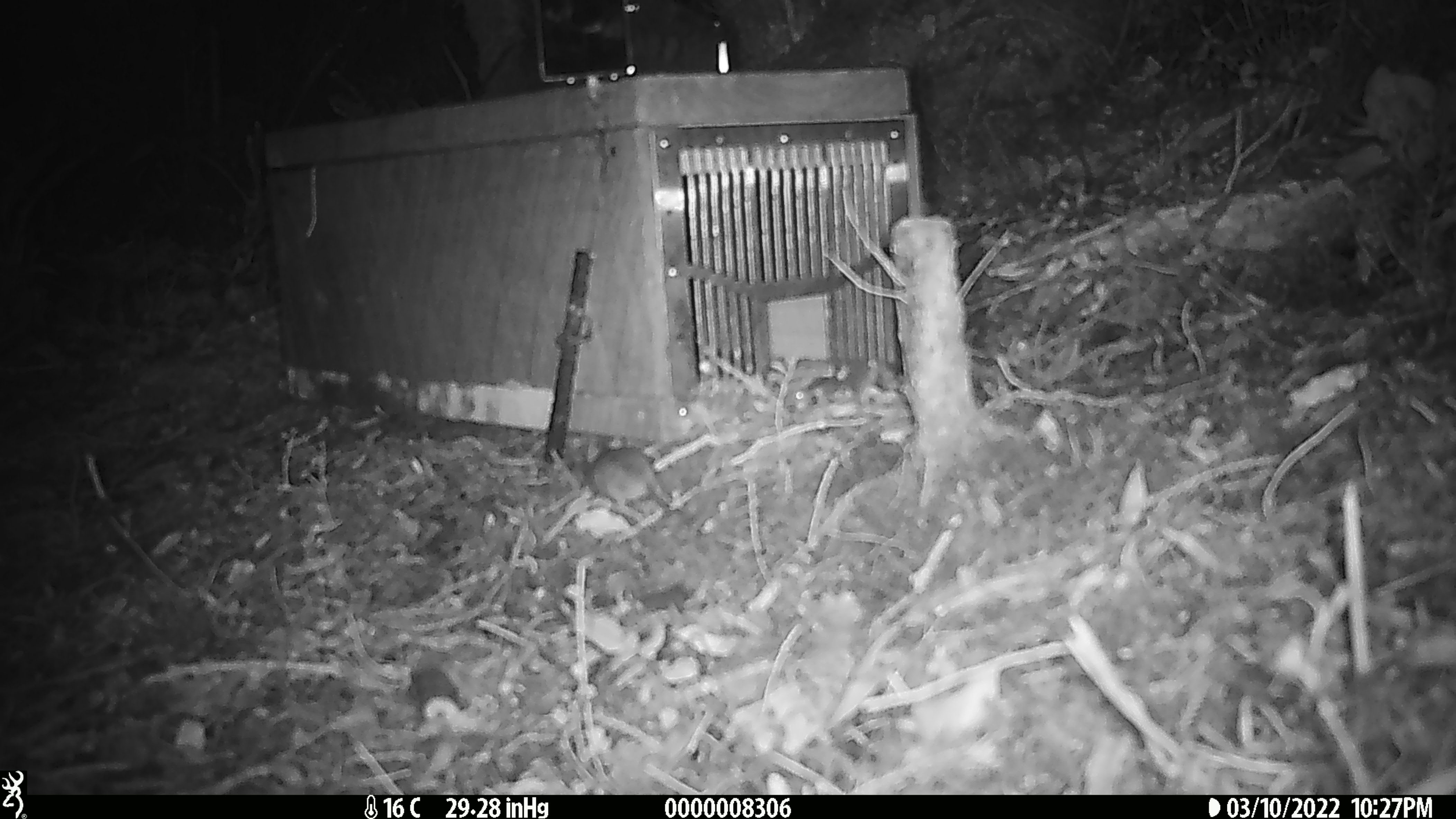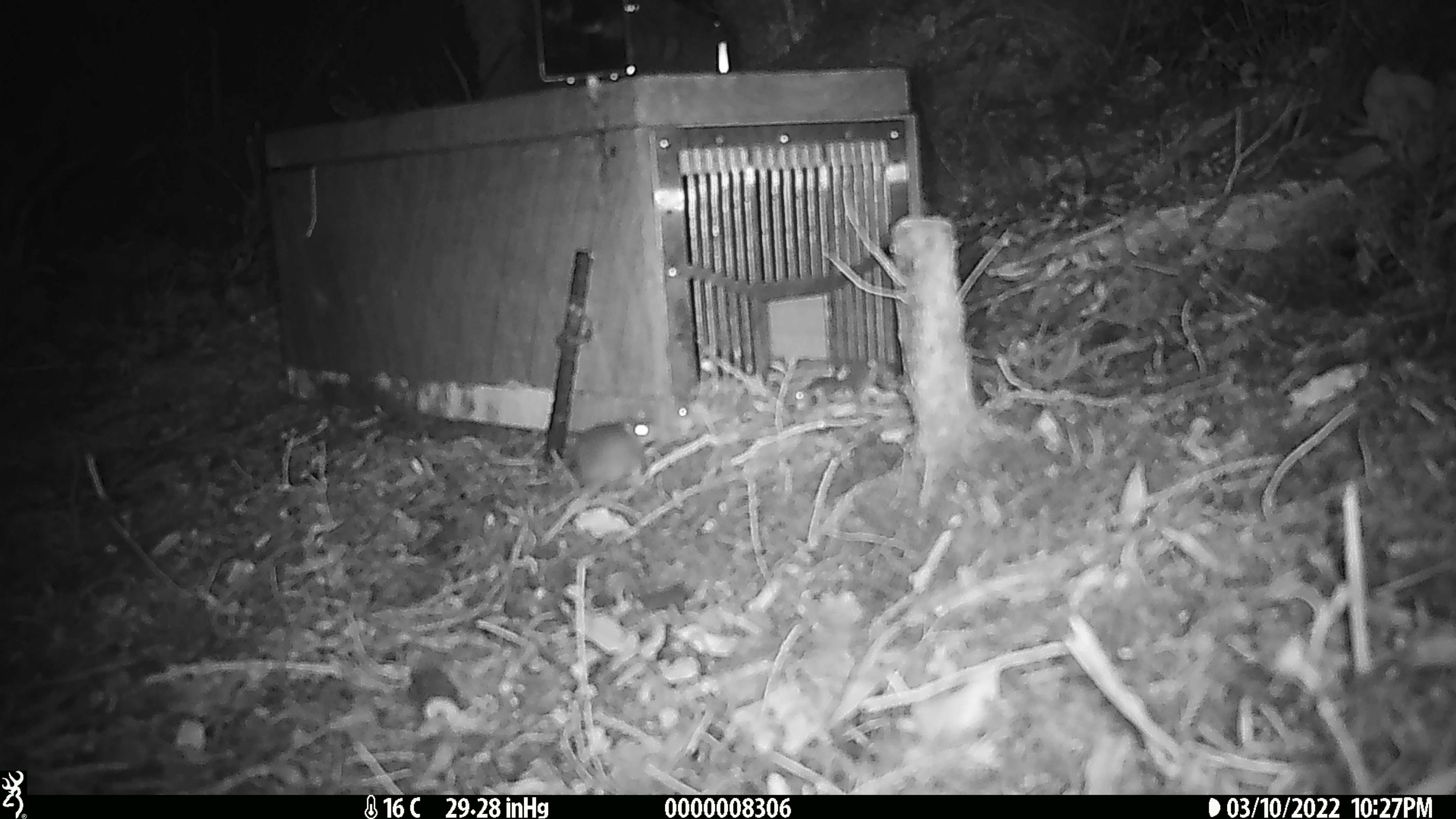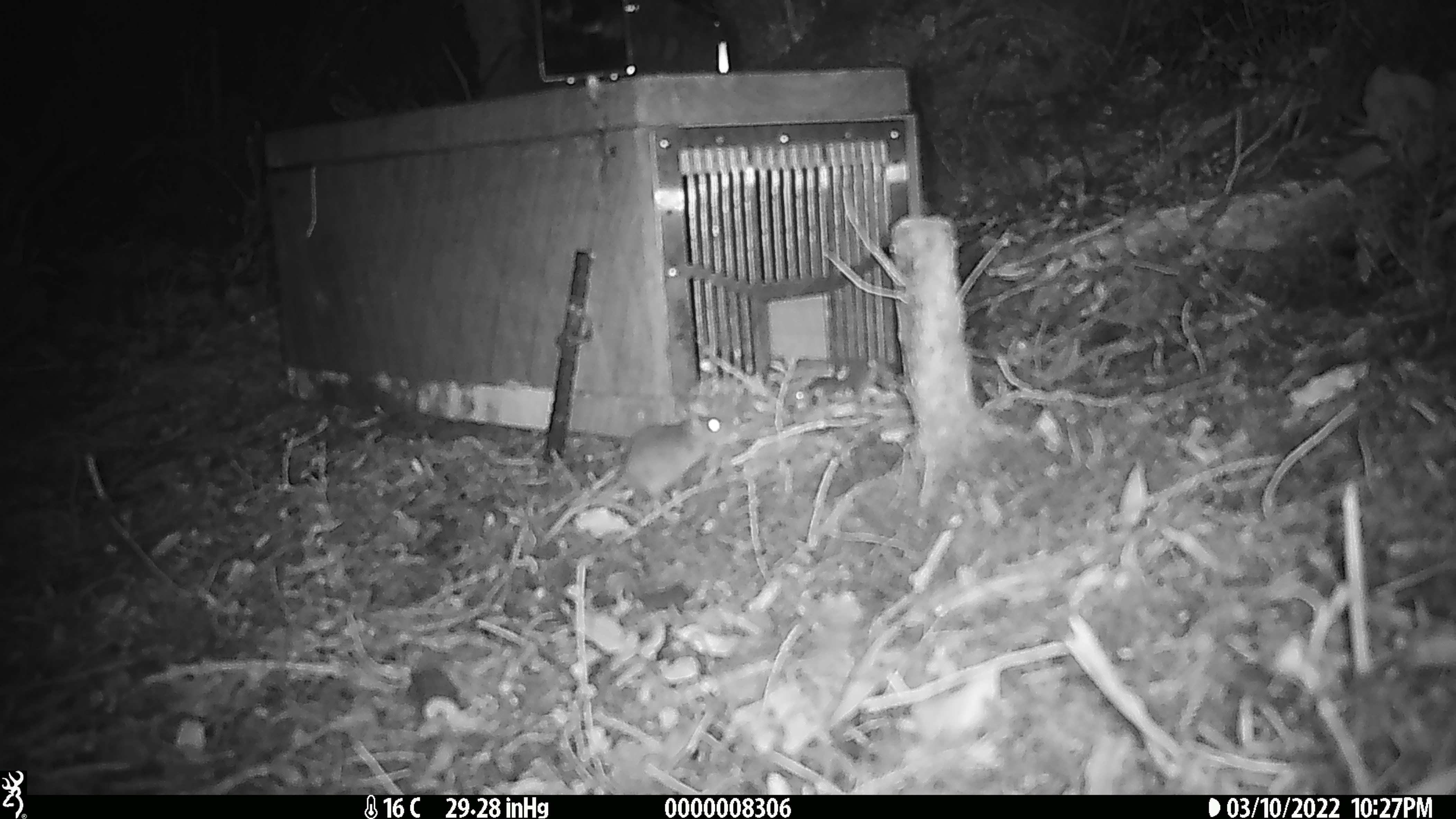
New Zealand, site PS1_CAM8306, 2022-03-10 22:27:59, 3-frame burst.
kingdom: Animalia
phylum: Chordata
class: Mammalia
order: Rodentia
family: Muridae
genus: Mus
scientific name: Mus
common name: mouse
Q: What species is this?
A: Mouse (Mus).